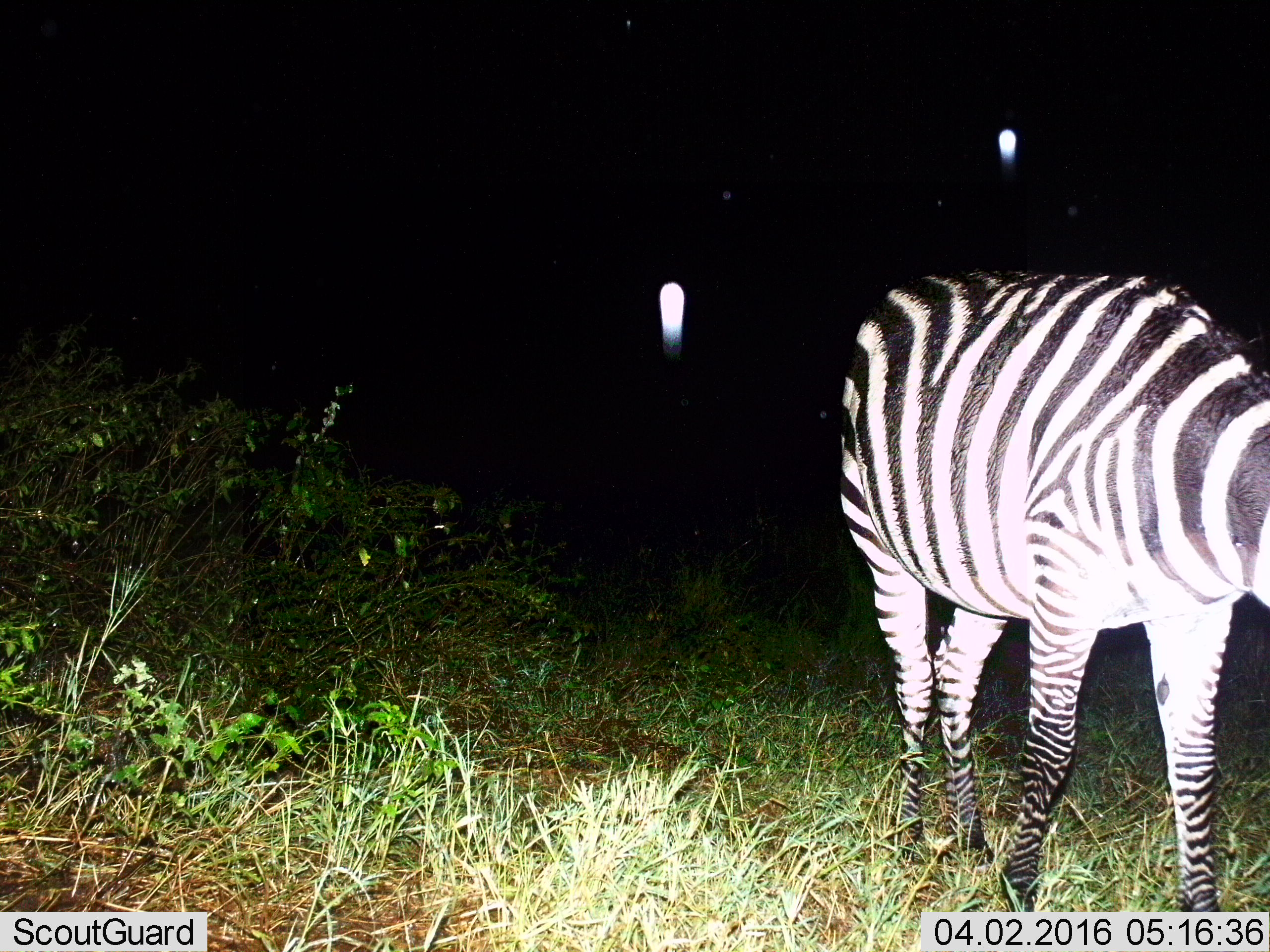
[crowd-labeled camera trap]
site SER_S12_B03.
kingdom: Animalia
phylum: Chordata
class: Mammalia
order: Perissodactyla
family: Equidae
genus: Equus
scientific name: Equus quagga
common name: plains zebra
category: zebraplains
Zebraplains (plains zebra) (Equus quagga), count 1. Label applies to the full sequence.